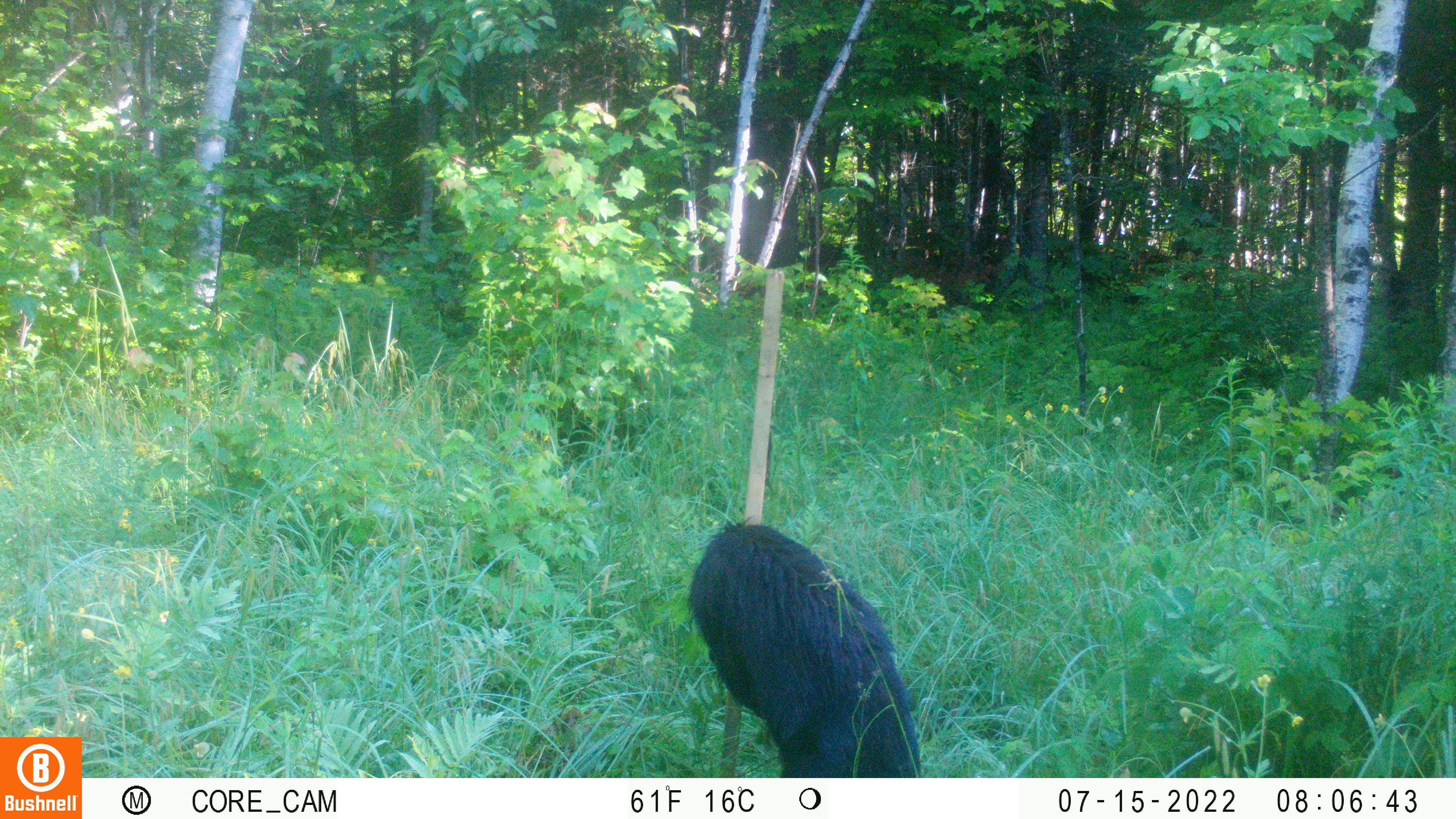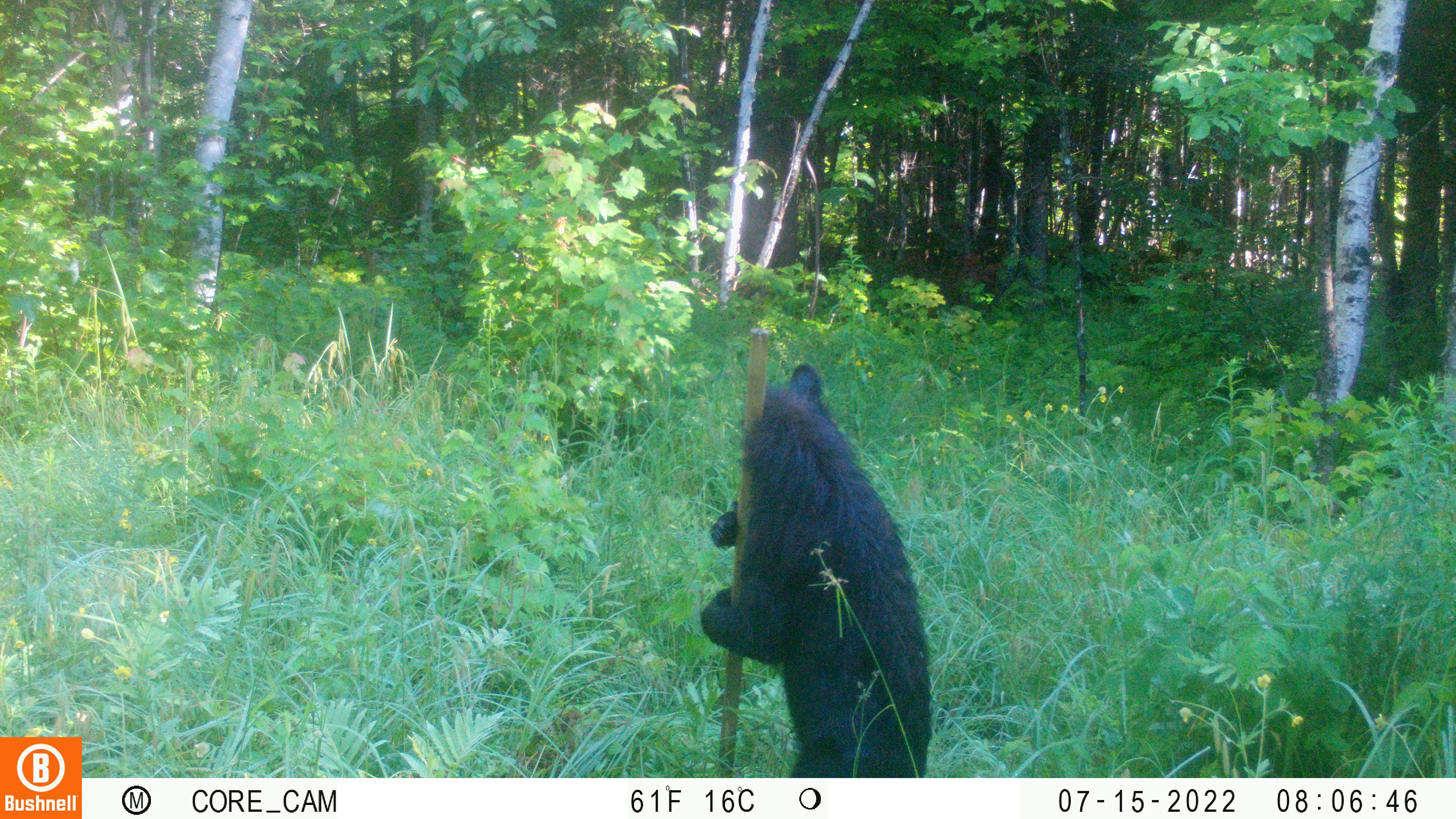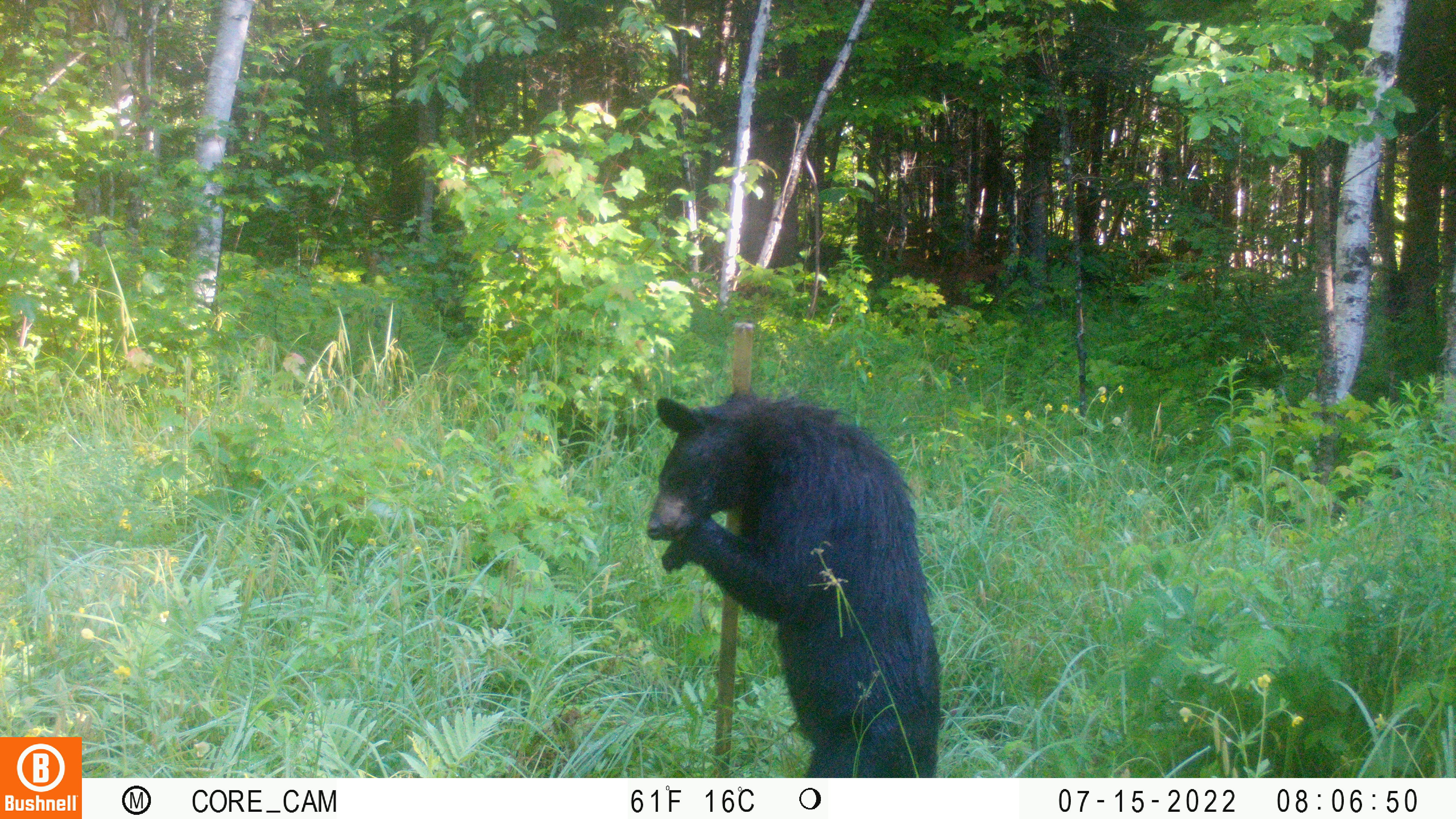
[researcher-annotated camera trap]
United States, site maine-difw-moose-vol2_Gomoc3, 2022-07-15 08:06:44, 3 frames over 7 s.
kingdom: Animalia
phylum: Chordata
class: Mammalia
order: Carnivora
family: Ursidae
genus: Ursus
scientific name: Ursus americanus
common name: black bear